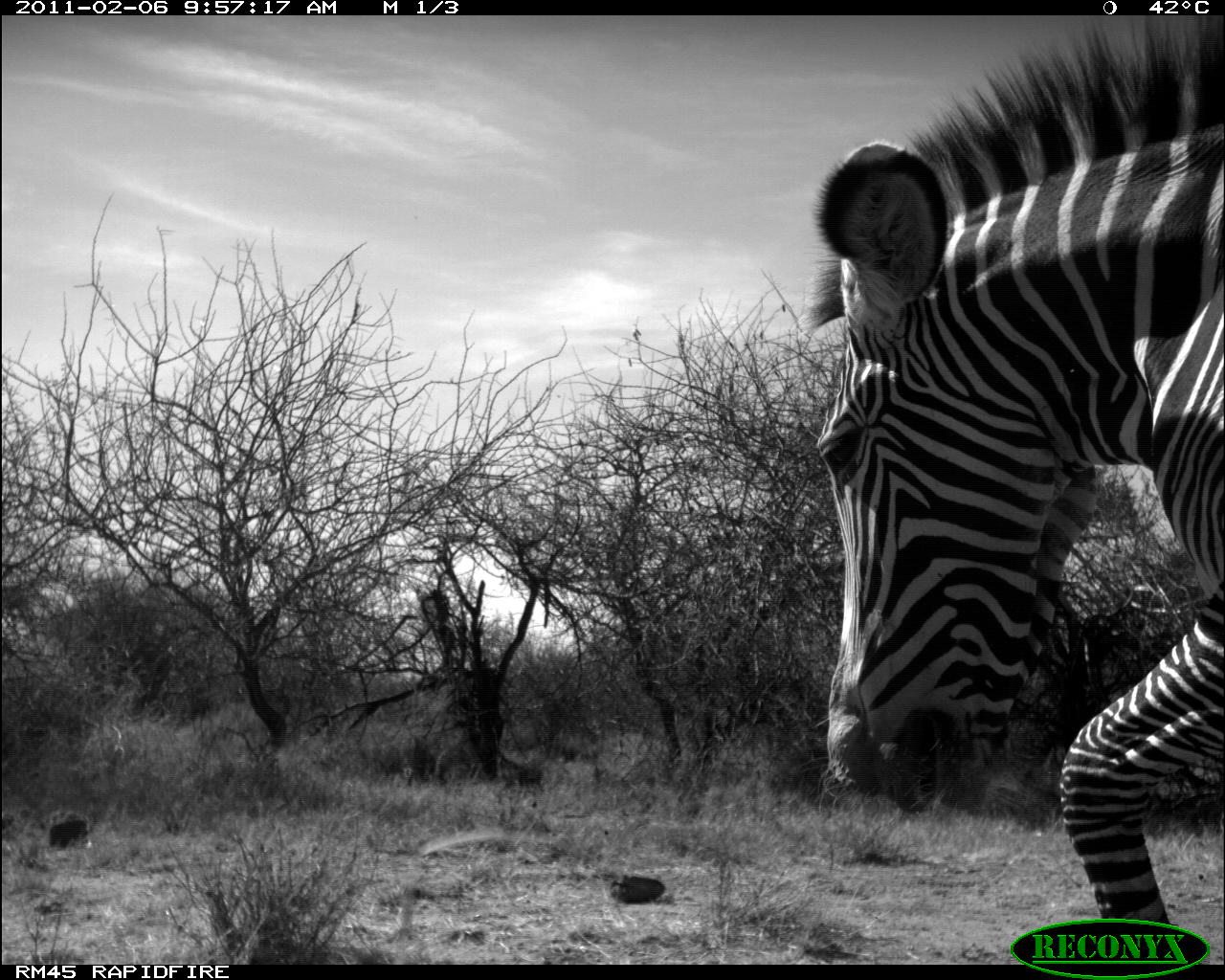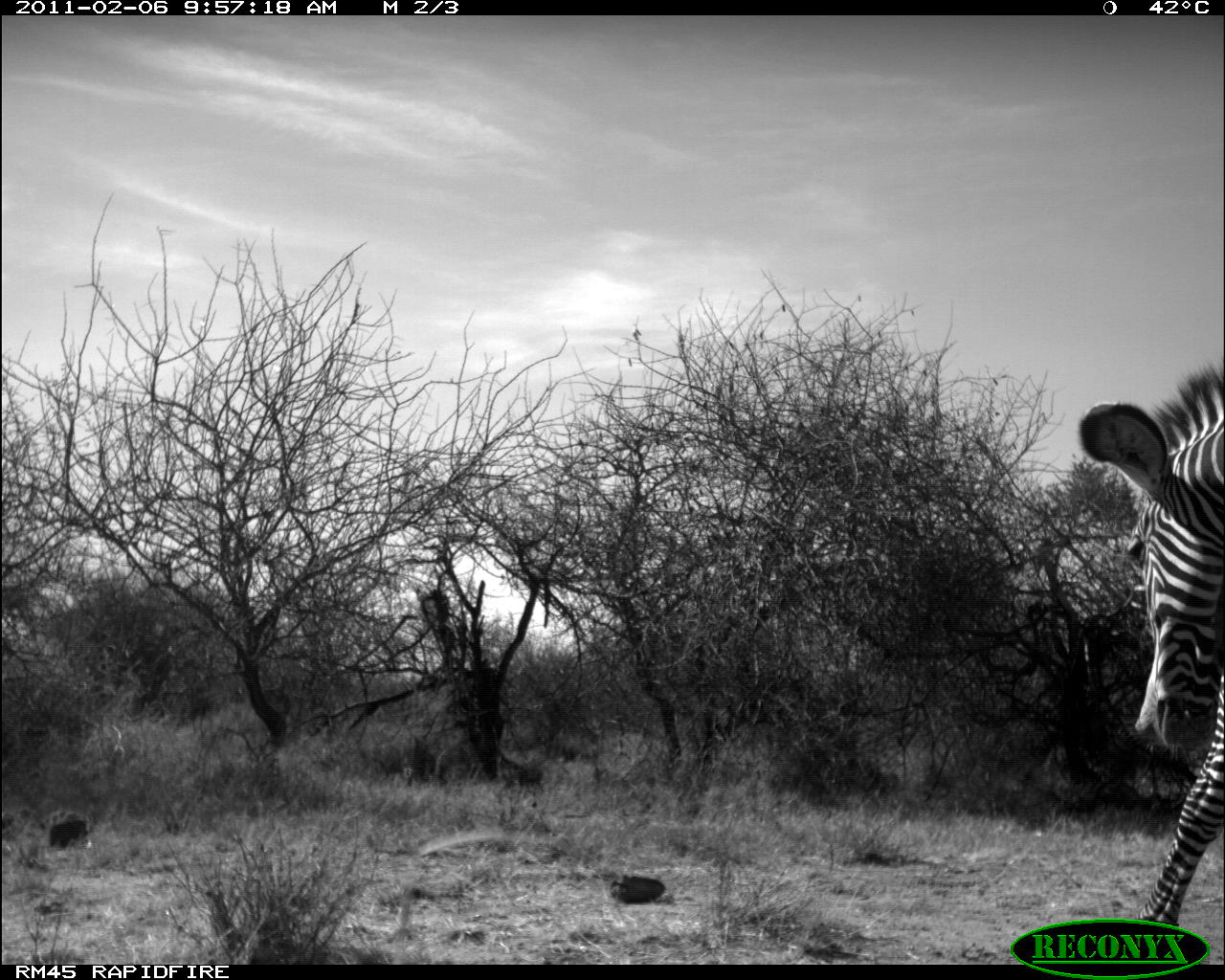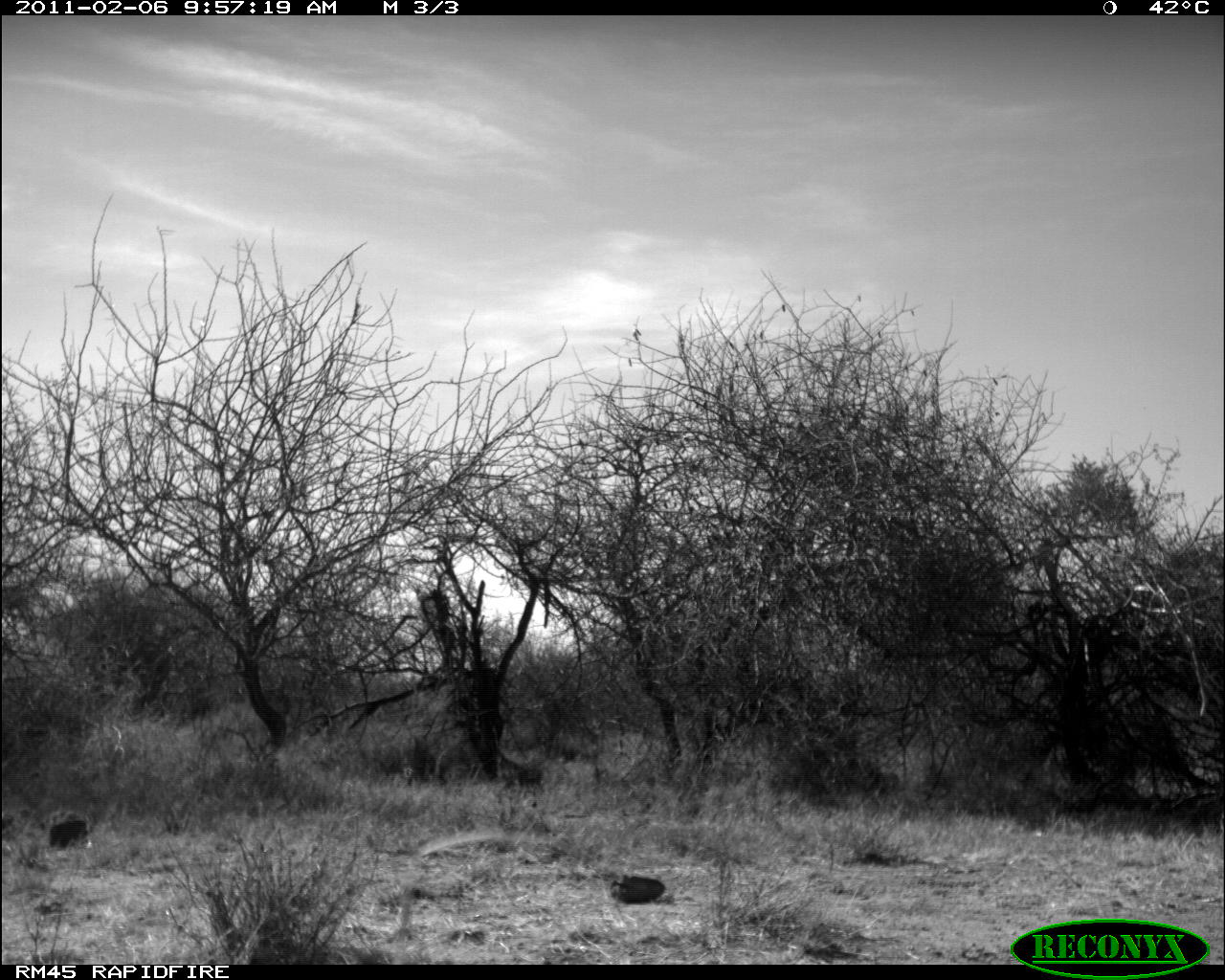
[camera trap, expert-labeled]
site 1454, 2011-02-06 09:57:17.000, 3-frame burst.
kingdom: Animalia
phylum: Chordata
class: Mammalia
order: Perissodactyla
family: Equidae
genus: Equus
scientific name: Equus quagga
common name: plains zebra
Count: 1.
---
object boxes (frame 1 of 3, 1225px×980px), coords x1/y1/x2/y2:
equus quagga: 801/11/1225/964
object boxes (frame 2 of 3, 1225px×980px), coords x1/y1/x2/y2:
equus quagga: 1074/357/1225/927